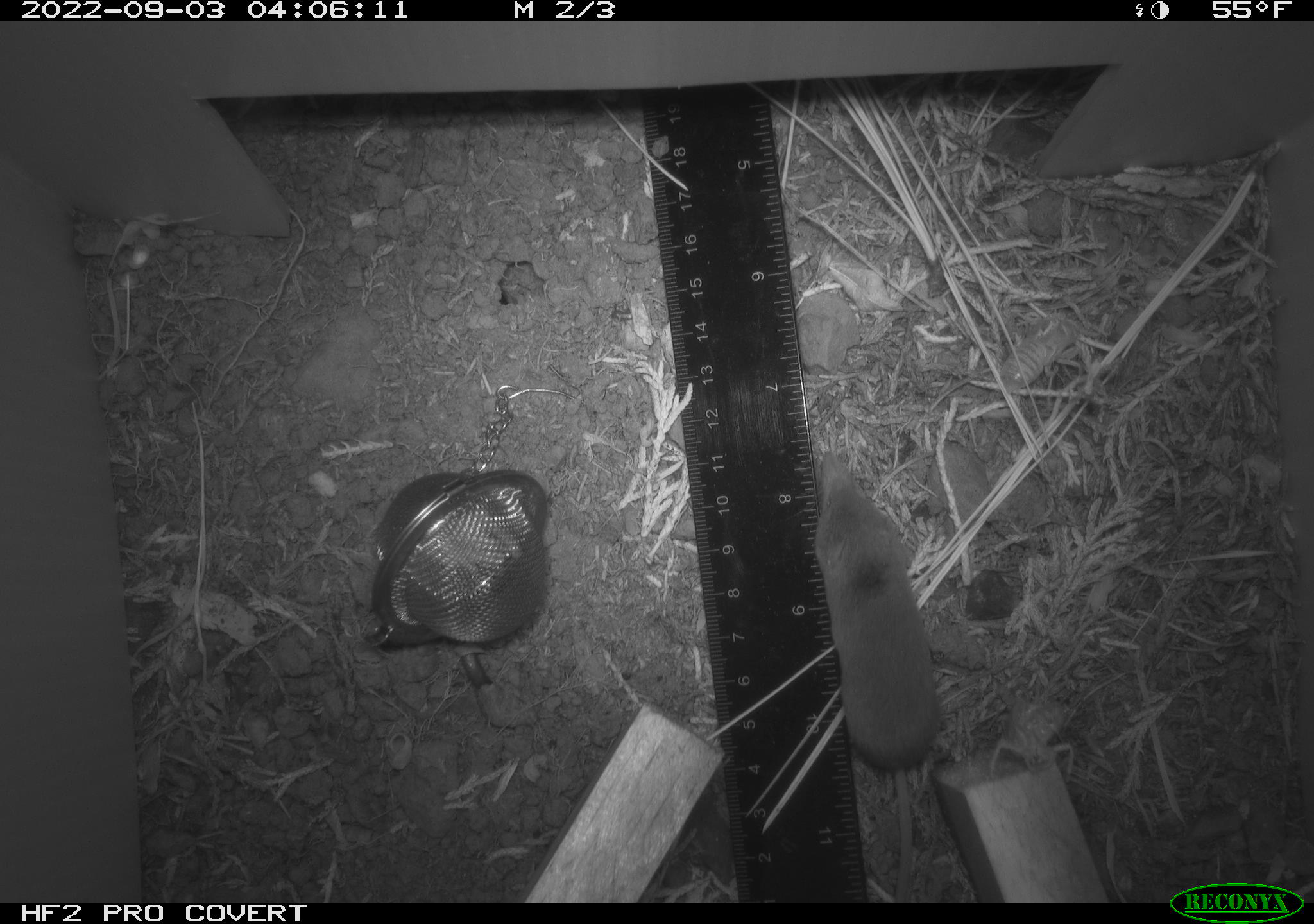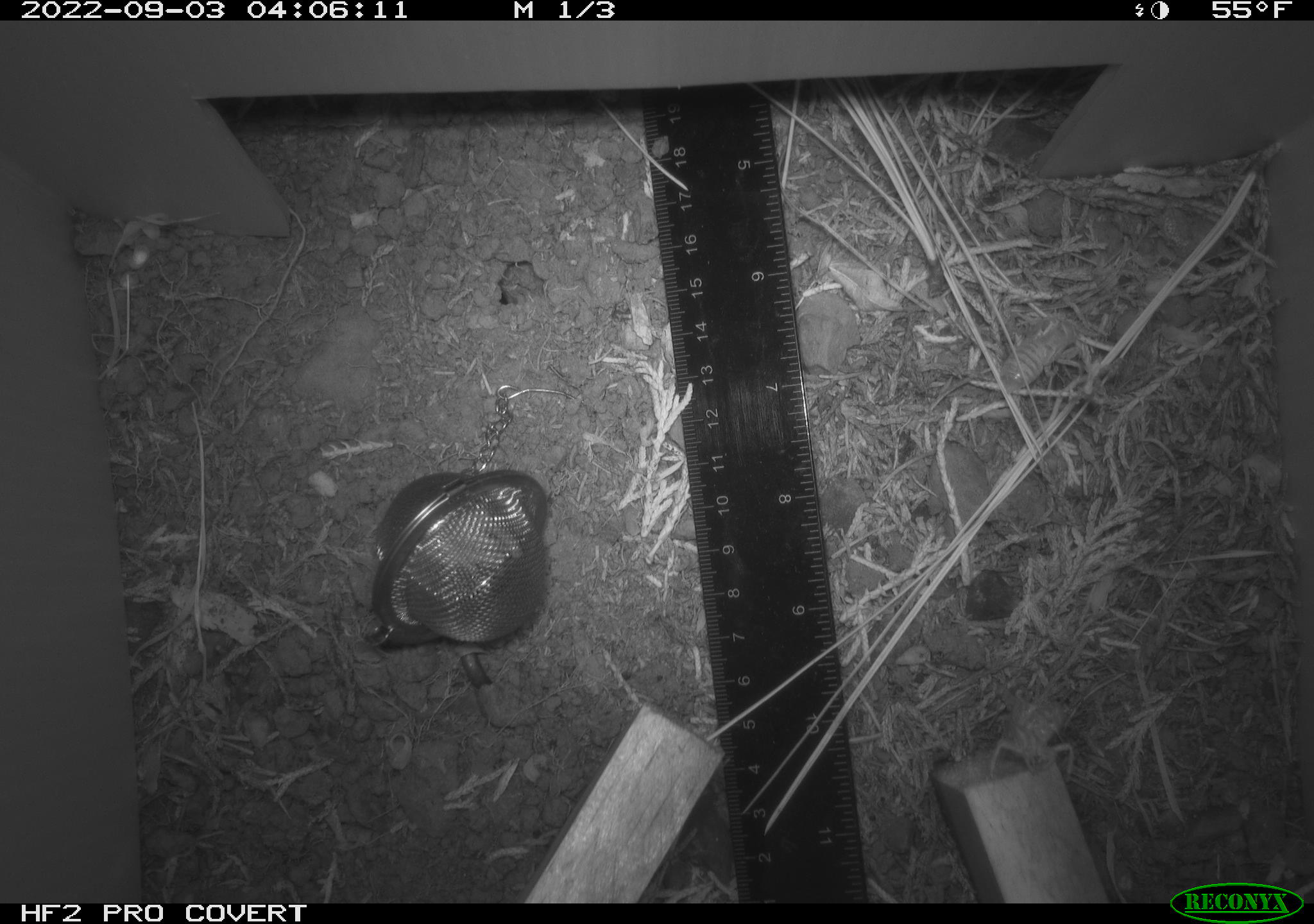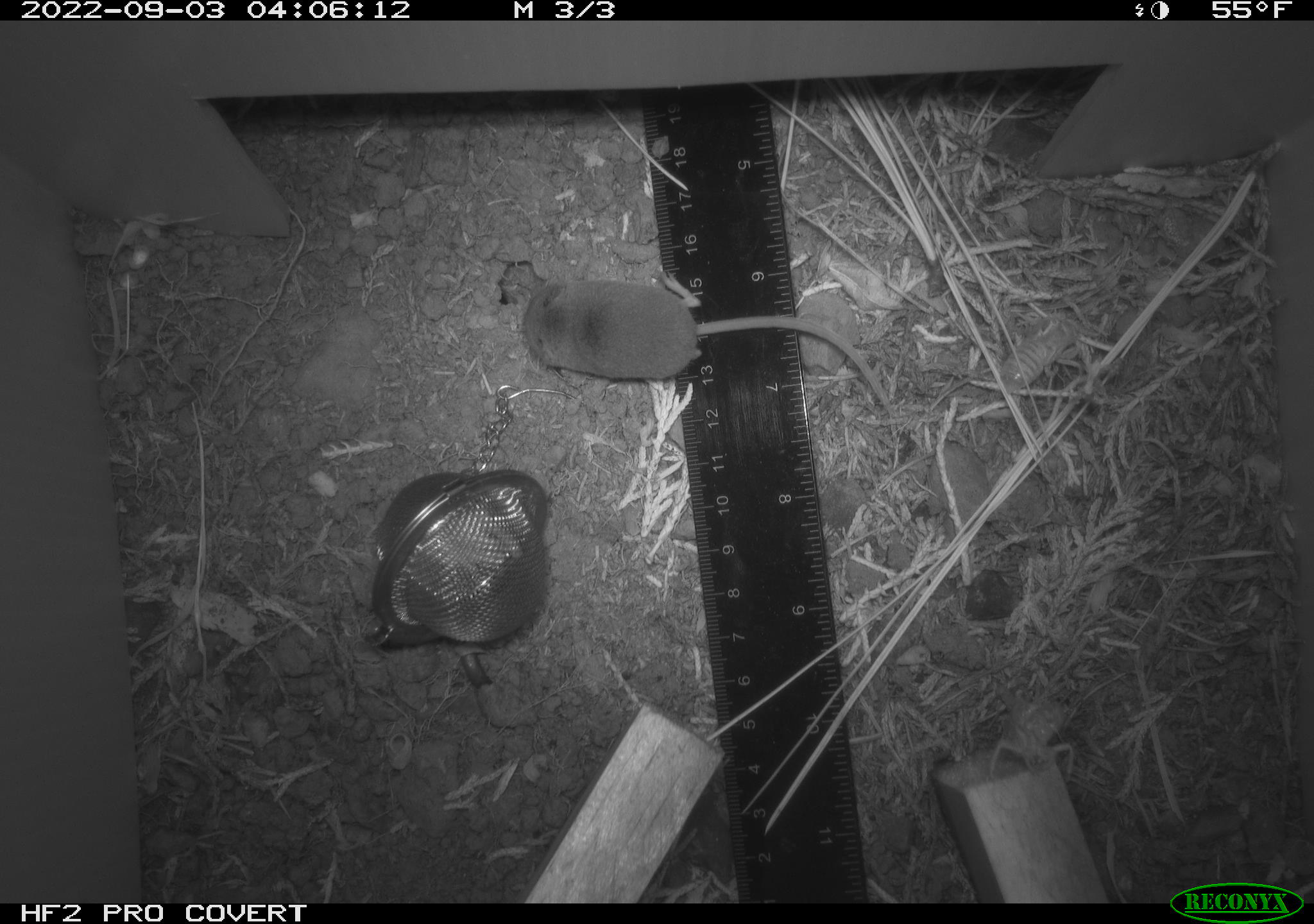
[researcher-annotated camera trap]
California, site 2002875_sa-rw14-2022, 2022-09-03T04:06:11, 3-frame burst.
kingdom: Animalia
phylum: Chordata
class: Mammalia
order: Eulipotyphla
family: Soricidae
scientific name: Soricidae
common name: shrews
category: soricidae family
Soricidae family (shrews) (Soricidae).